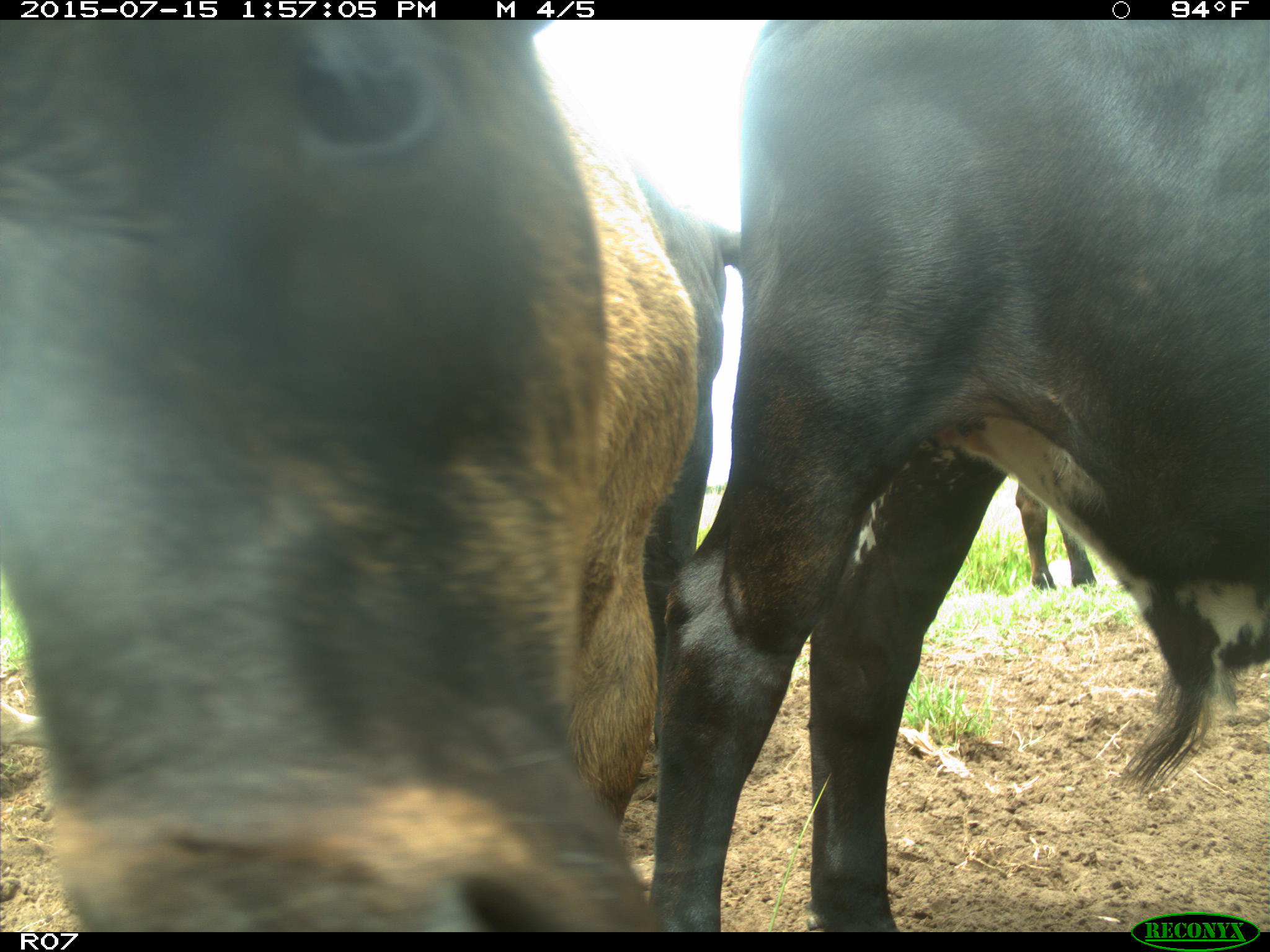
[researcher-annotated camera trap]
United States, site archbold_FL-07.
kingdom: Animalia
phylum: Chordata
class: Mammalia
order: Artiodactyla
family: Bovidae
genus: Bos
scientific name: Bos taurus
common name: domestic cow